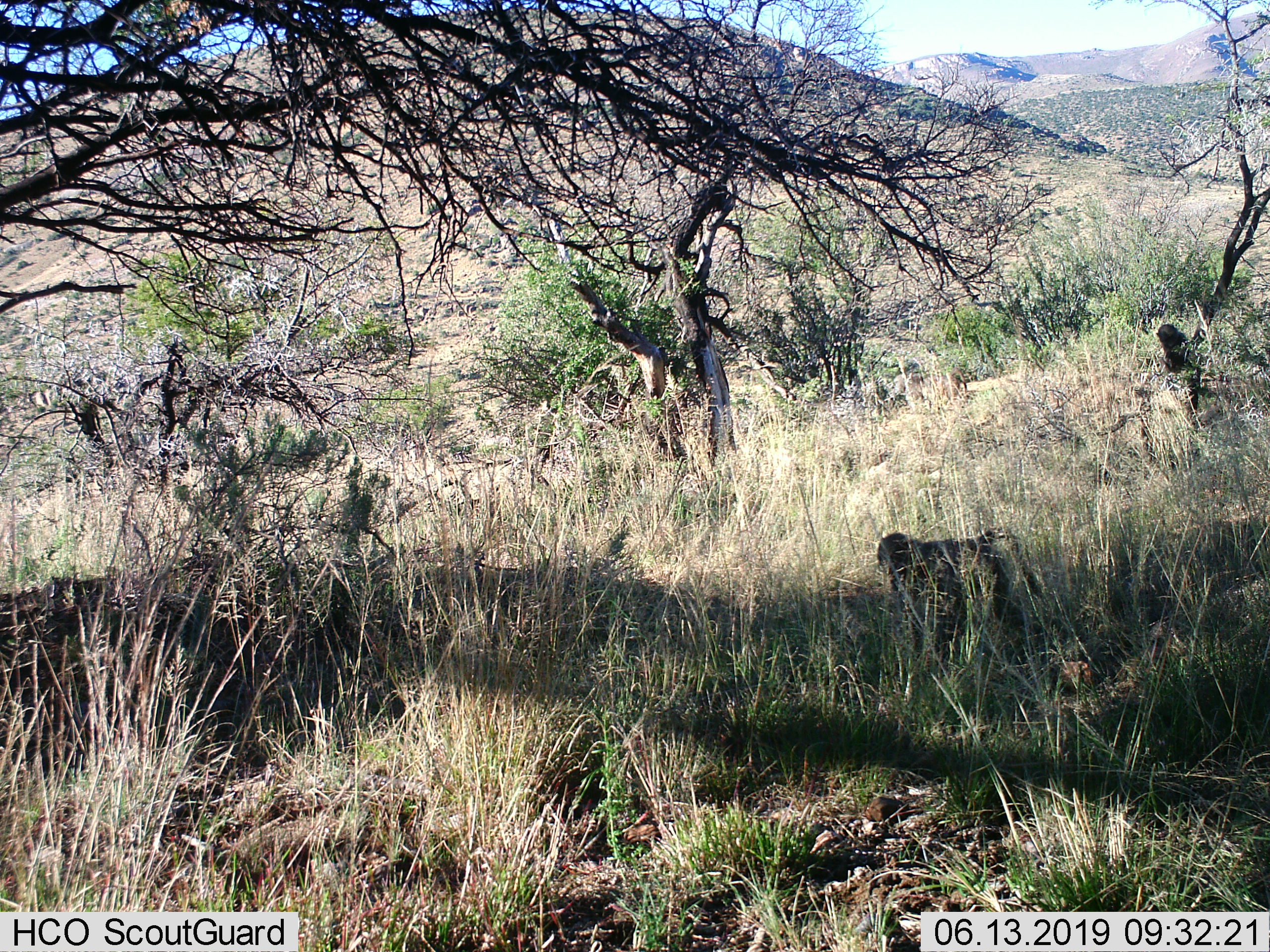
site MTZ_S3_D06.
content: unidentified animal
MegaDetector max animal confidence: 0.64